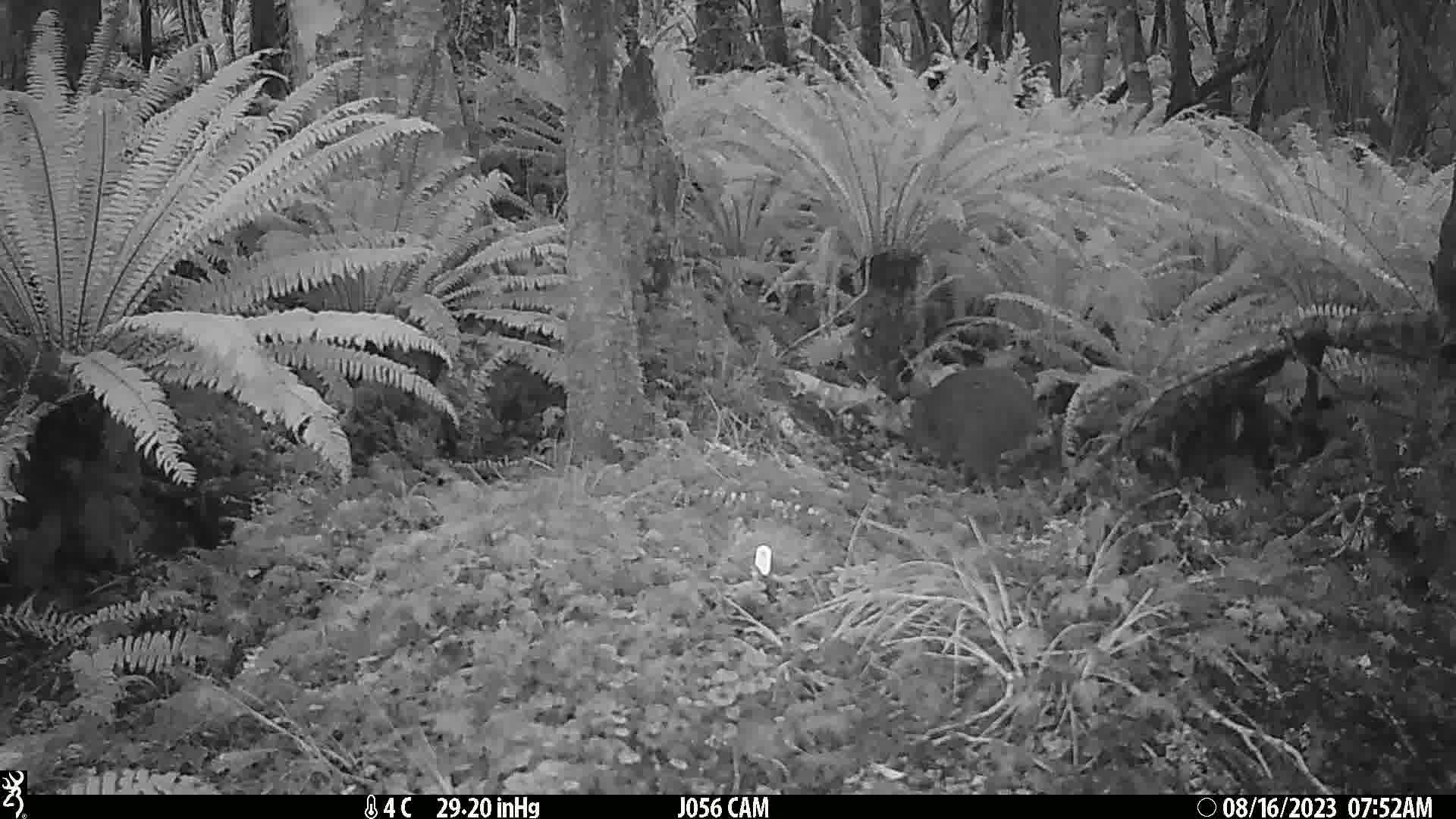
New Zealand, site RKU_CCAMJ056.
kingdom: Animalia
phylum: Chordata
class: Aves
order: Apterygiformes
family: Apterygidae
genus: Apteryx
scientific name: Apteryx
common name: kiwi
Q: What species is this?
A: Kiwi (Apteryx).